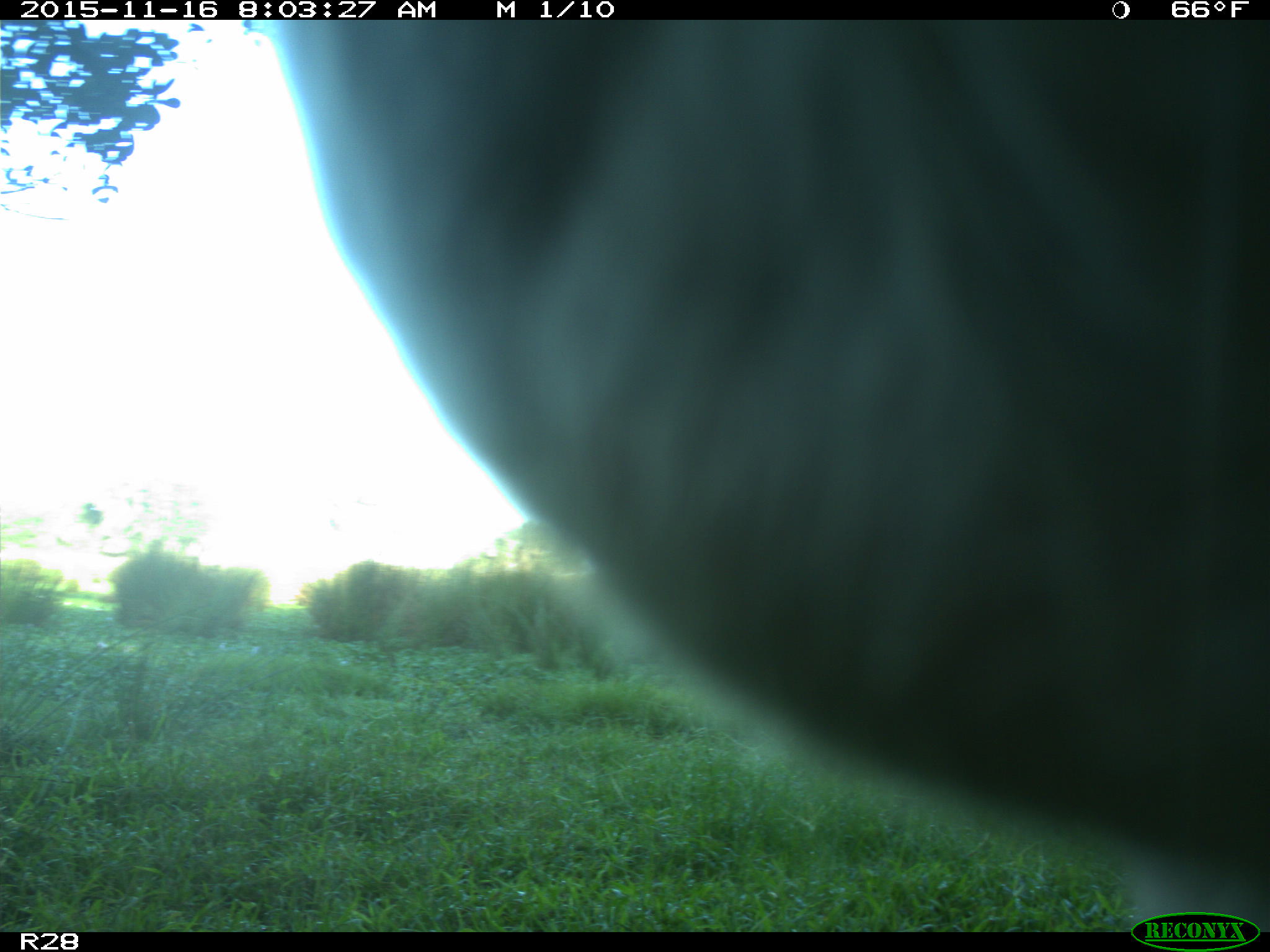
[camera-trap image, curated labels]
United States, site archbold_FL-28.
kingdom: Animalia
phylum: Chordata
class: Mammalia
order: Artiodactyla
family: Bovidae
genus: Bos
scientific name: Bos taurus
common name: domestic cow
Bos taurus (domestic cow).